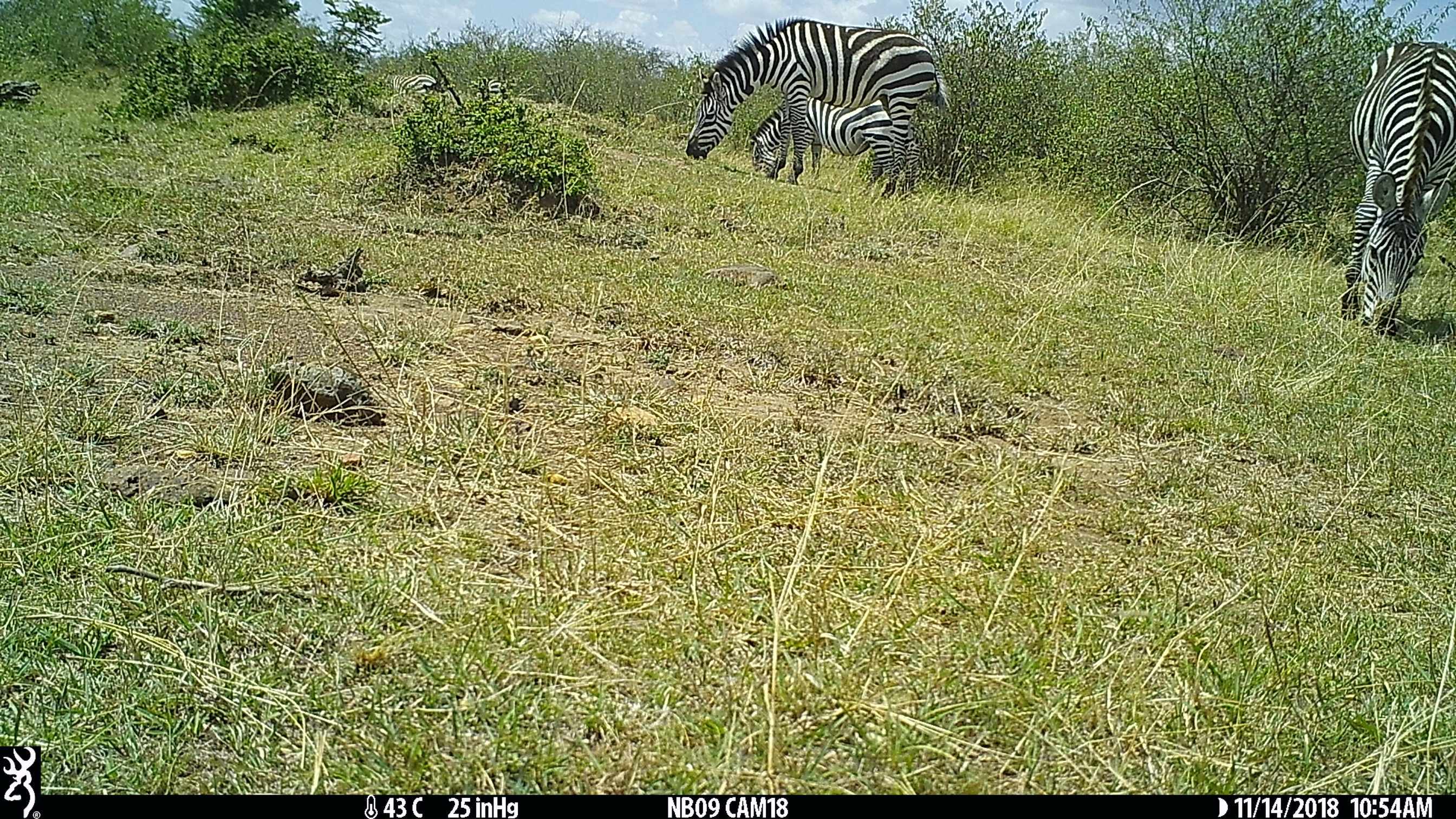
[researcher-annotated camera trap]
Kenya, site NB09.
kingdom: Animalia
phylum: Chordata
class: Mammalia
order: Perissodactyla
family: Equidae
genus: Equus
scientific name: Equus quagga burchellii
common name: burchell's zebra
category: zebra